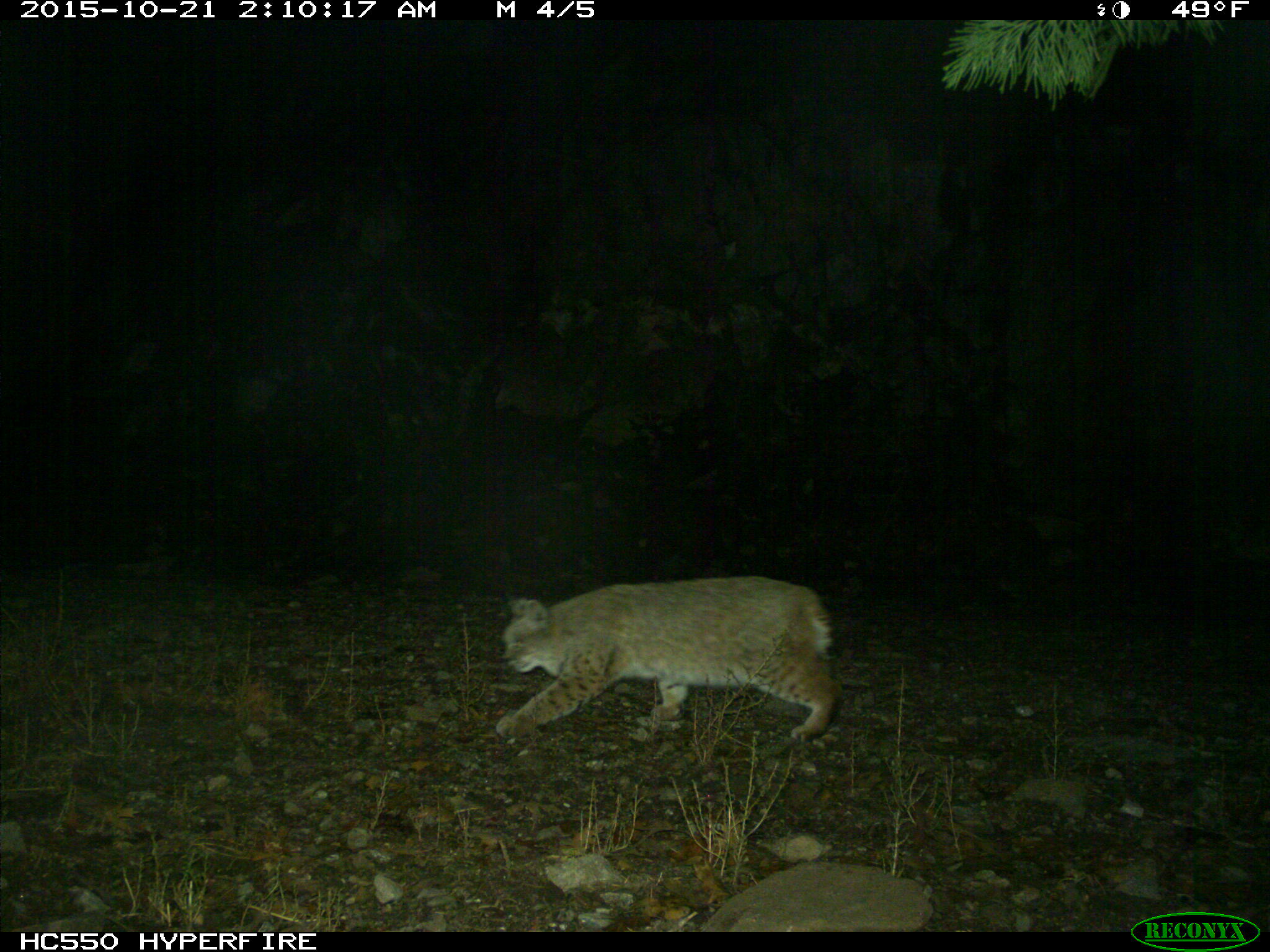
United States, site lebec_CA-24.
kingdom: Animalia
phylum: Chordata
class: Mammalia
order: Carnivora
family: Felidae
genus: Lynx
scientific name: Lynx rufus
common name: bobcat